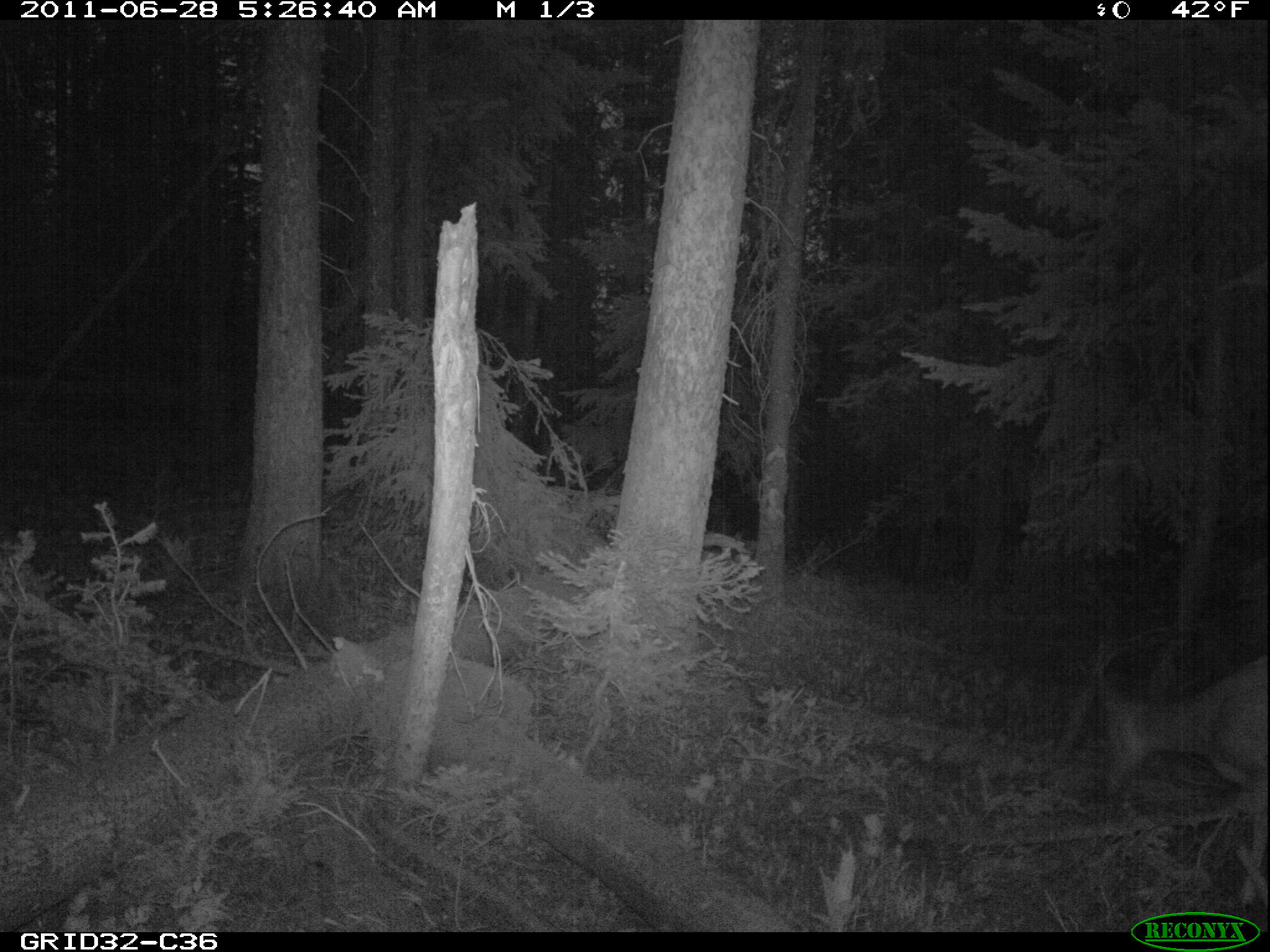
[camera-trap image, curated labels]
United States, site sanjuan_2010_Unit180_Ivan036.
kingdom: Animalia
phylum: Chordata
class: Mammalia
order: Artiodactyla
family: Cervidae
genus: Odocoileus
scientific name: Odocoileus hemionus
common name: mule deer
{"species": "Odocoileus hemionus (mule deer)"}